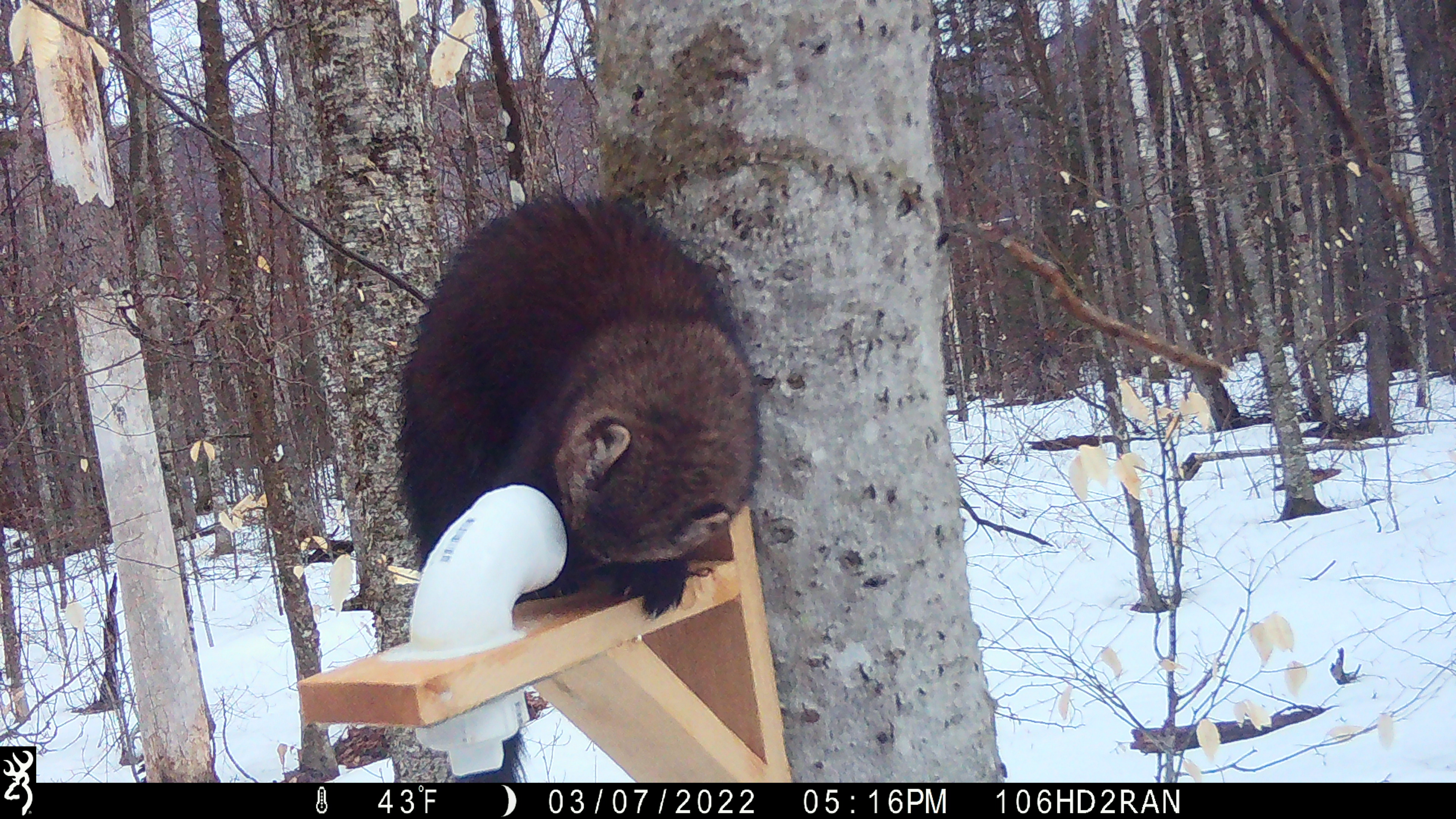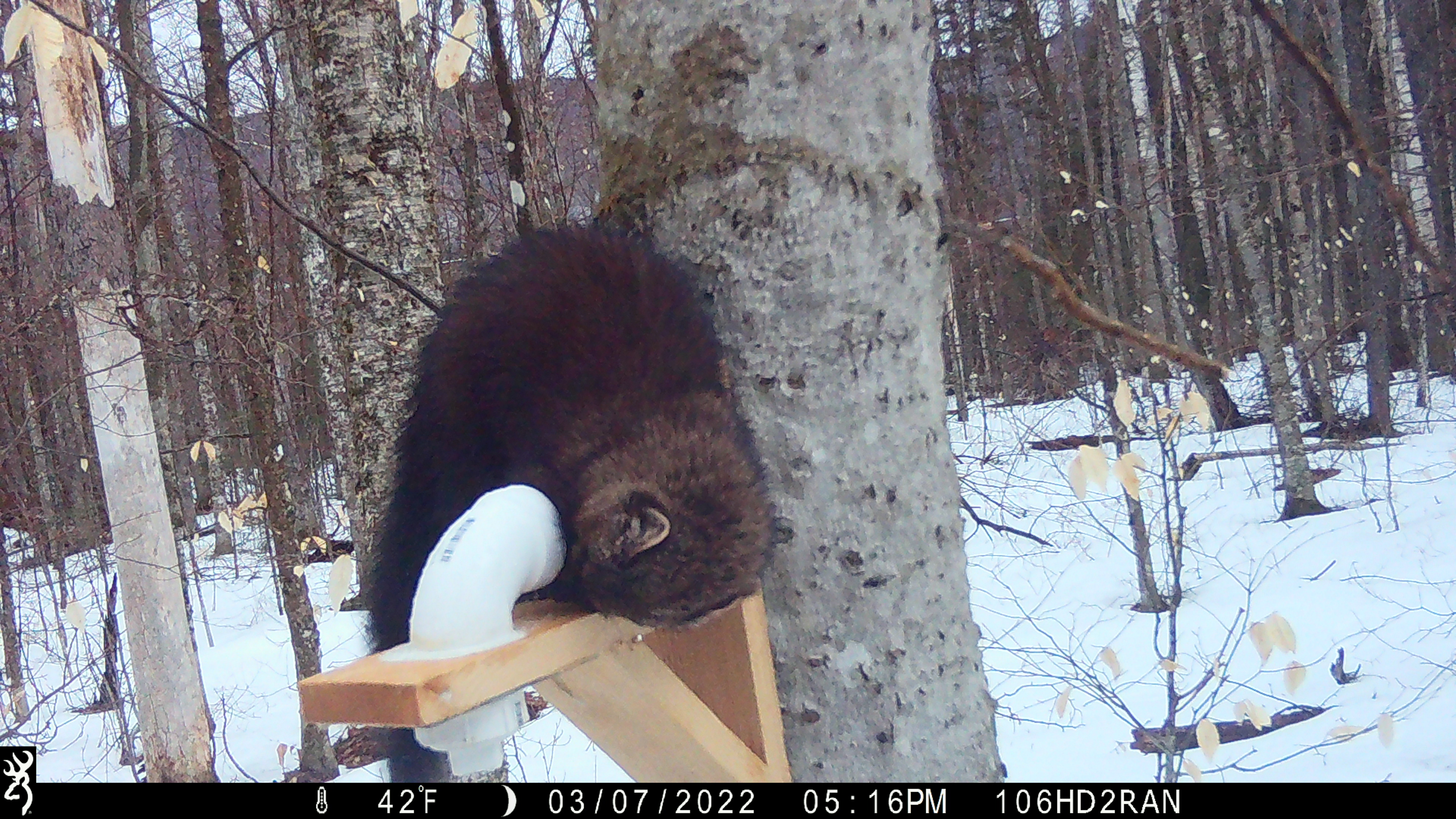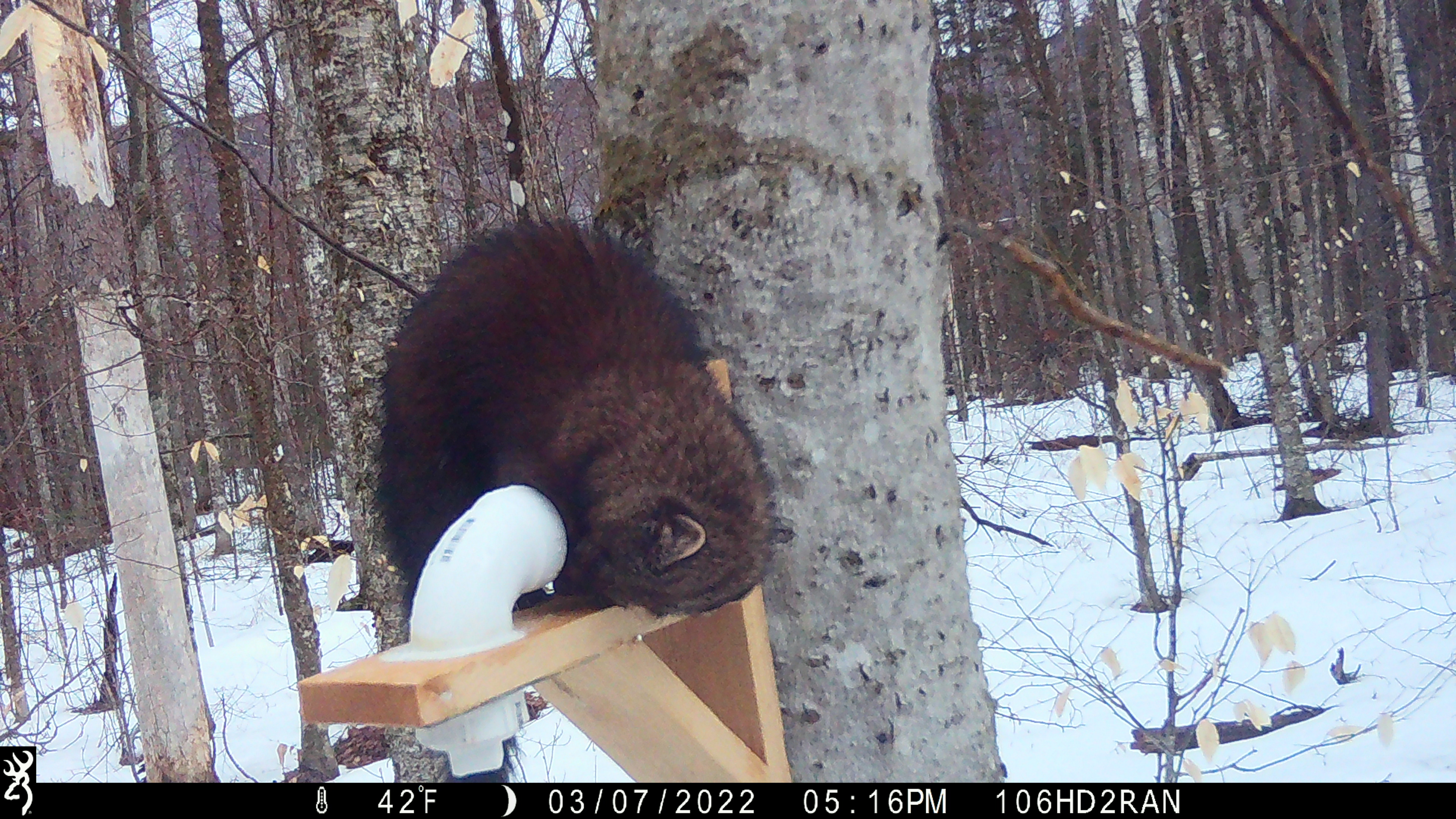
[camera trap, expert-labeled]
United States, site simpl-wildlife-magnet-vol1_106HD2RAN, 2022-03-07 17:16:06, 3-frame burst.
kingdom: Animalia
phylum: Chordata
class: Mammalia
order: Carnivora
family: Mustelidae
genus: Pekania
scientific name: Pekania pennanti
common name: fisher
Fisher (Pekania pennanti).